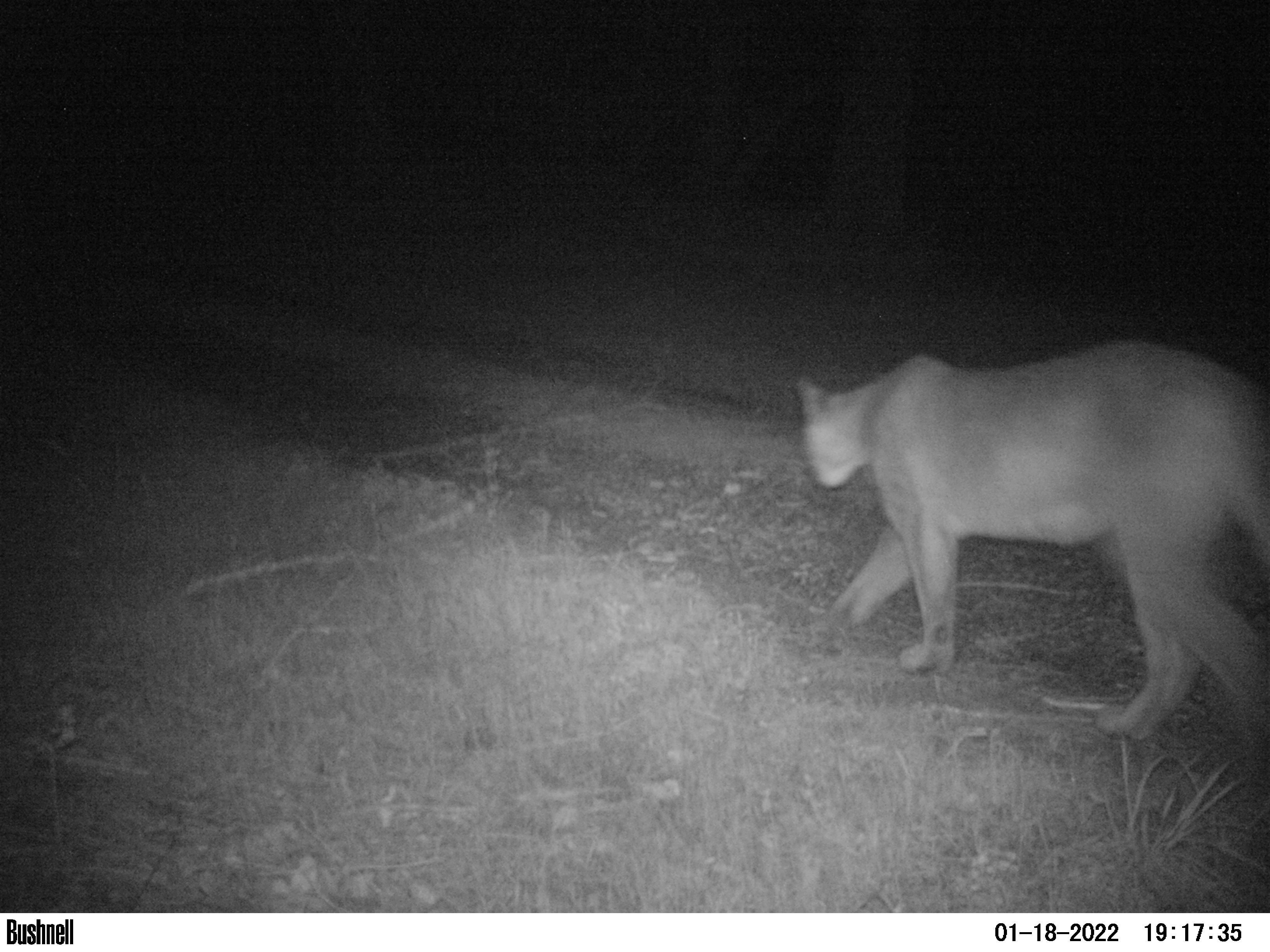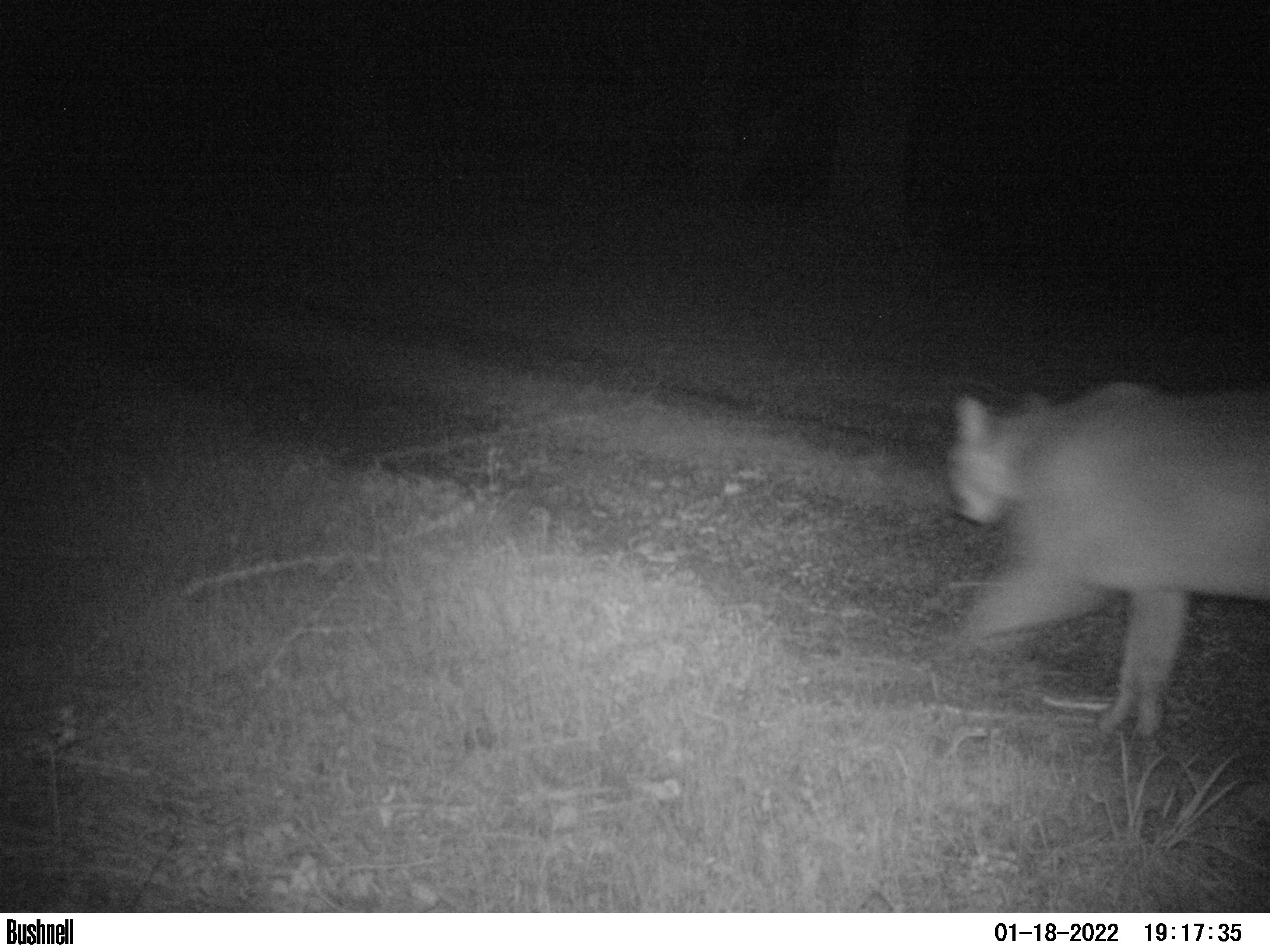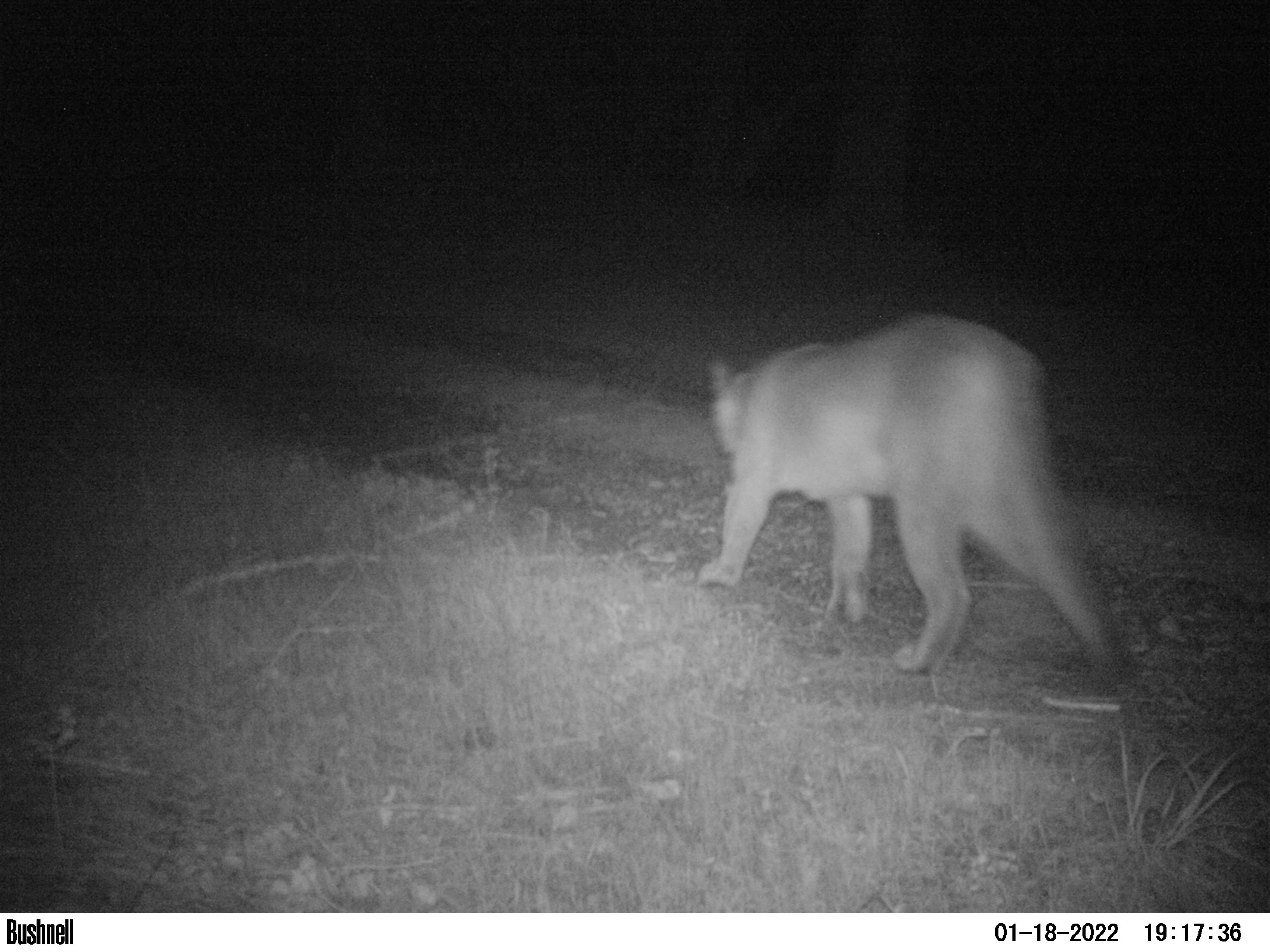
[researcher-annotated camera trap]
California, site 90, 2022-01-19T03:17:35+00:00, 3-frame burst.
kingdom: Animalia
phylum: Chordata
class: Mammalia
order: Carnivora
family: Felidae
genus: Puma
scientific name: Puma concolor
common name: puma